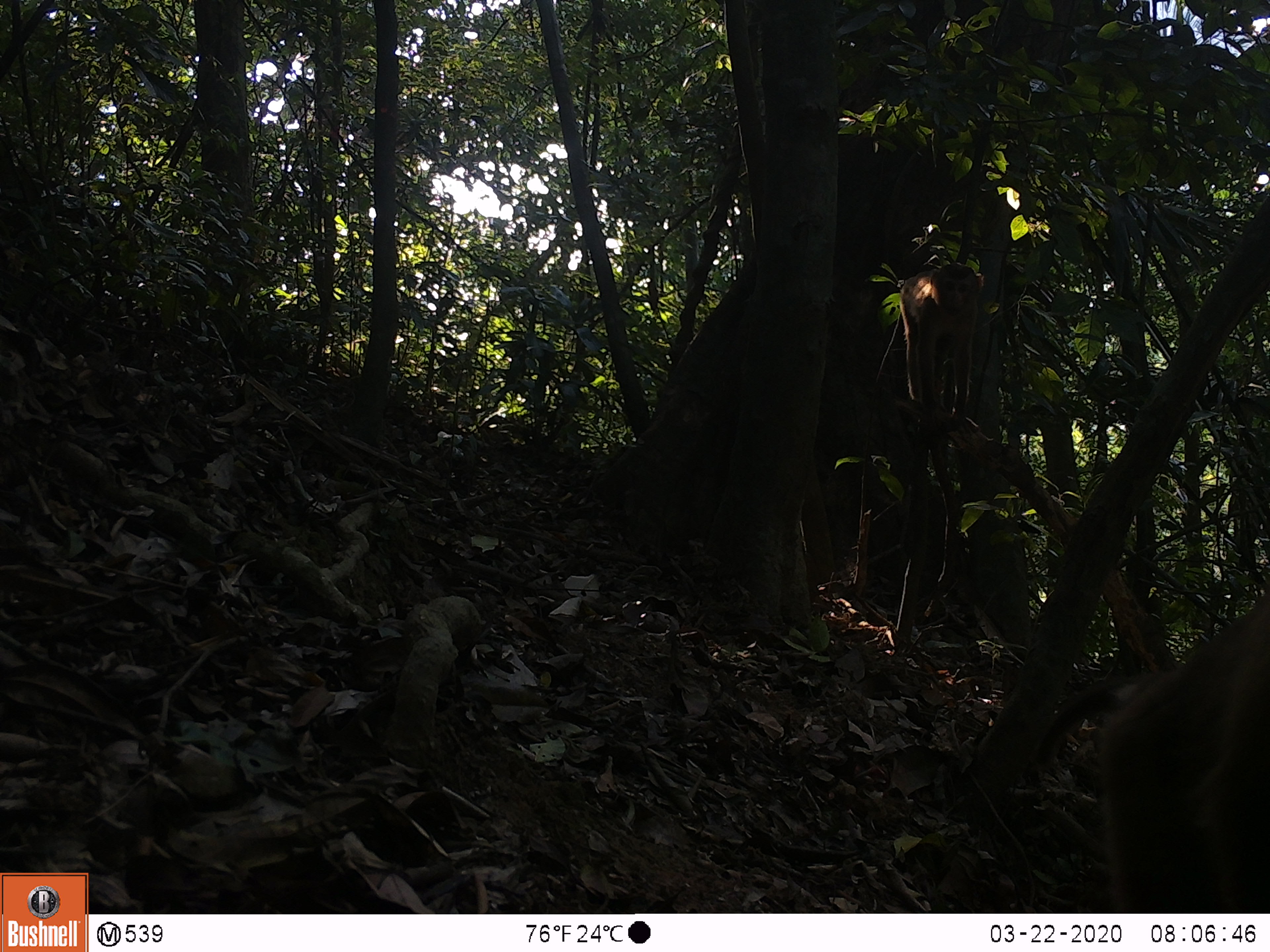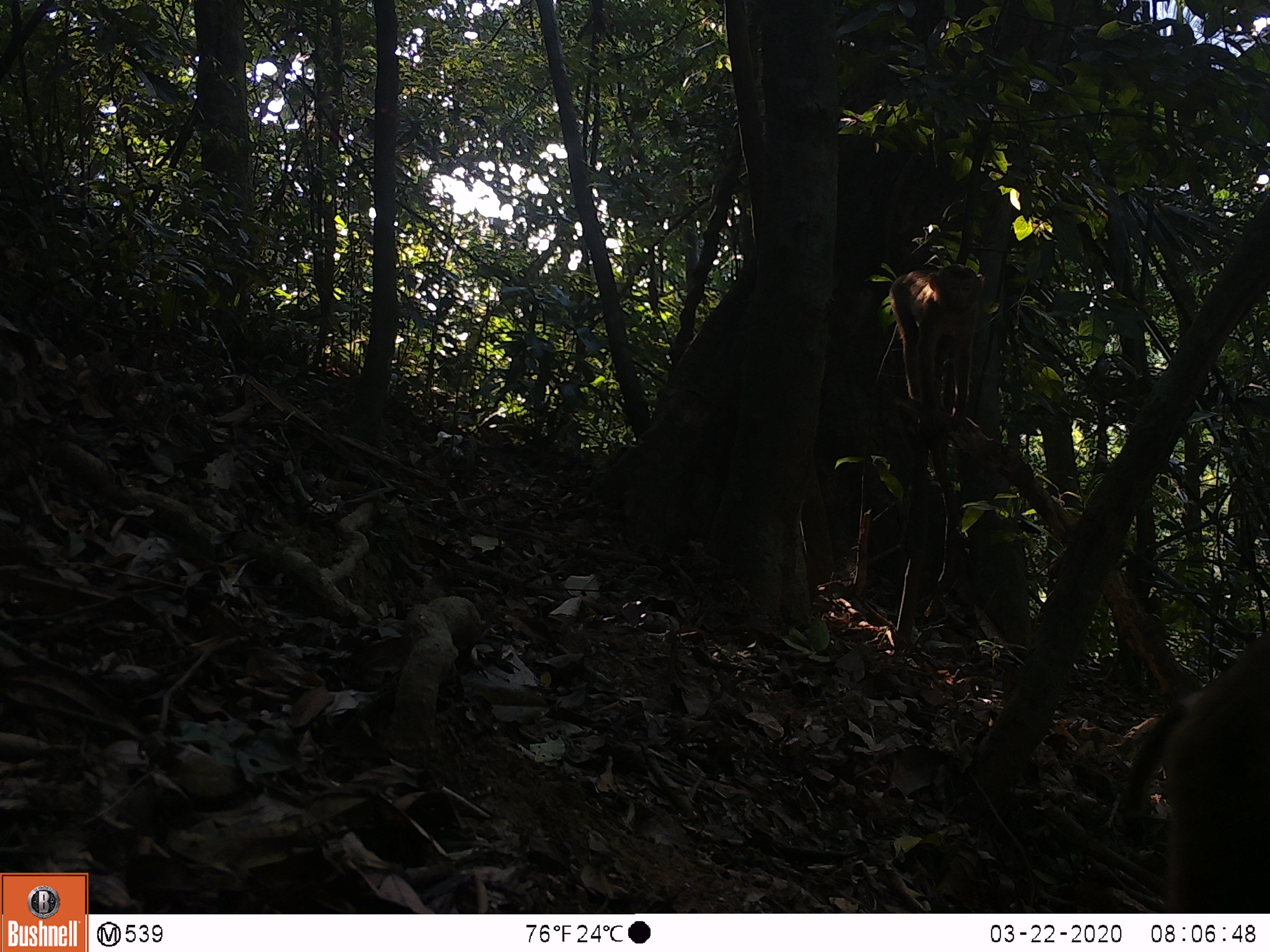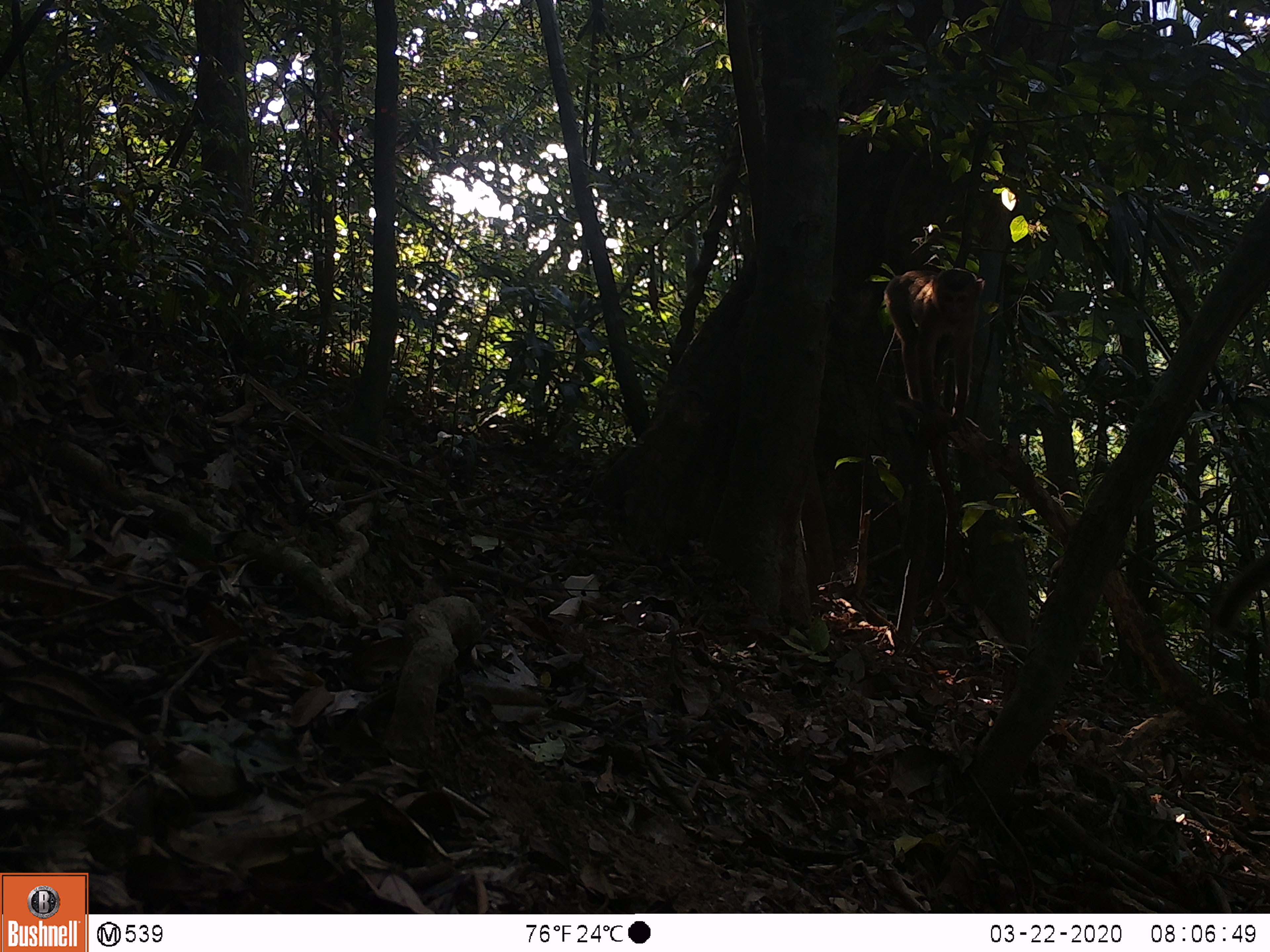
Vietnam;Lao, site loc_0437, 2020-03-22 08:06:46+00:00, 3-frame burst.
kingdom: Animalia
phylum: Chordata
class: Mammalia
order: Primates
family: Cercopithecidae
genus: Macaca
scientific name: Macaca nemestrina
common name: pig-tailed macaque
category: pig tailed macaque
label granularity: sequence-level